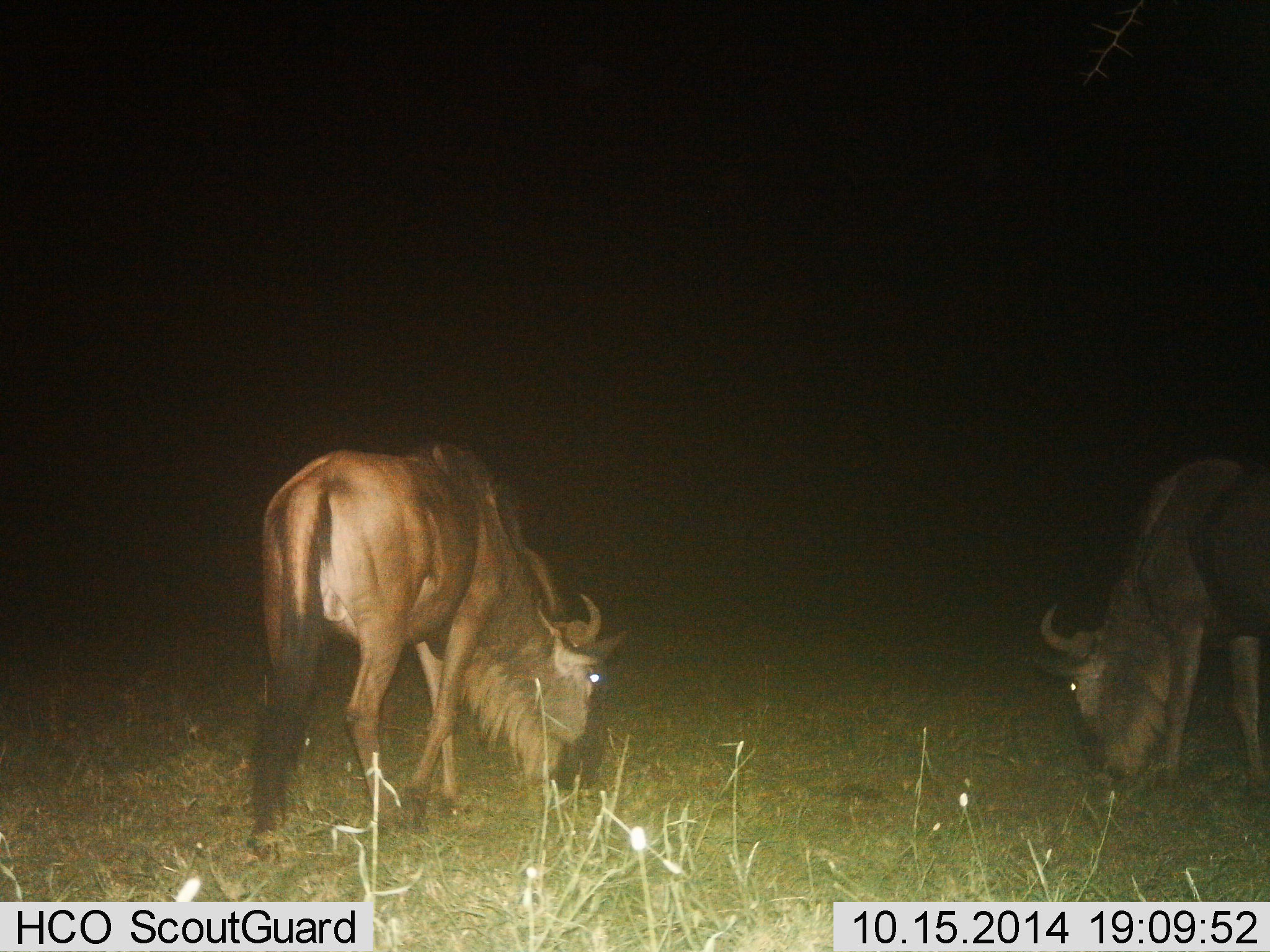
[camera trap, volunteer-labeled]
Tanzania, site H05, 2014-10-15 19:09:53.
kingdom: Animalia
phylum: Chordata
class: Mammalia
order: Artiodactyla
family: Bovidae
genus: Connochaetes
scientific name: Connochaetes taurinus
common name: blue wildebeest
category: wildebeest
Wildebeest (blue wildebeest) (Connochaetes taurinus), count 2. Behavior (volunteer vote fractions): standing 20%, resting 0%, moving 0%, interacting 0%. Young present (vote fraction): 0%. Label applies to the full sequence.